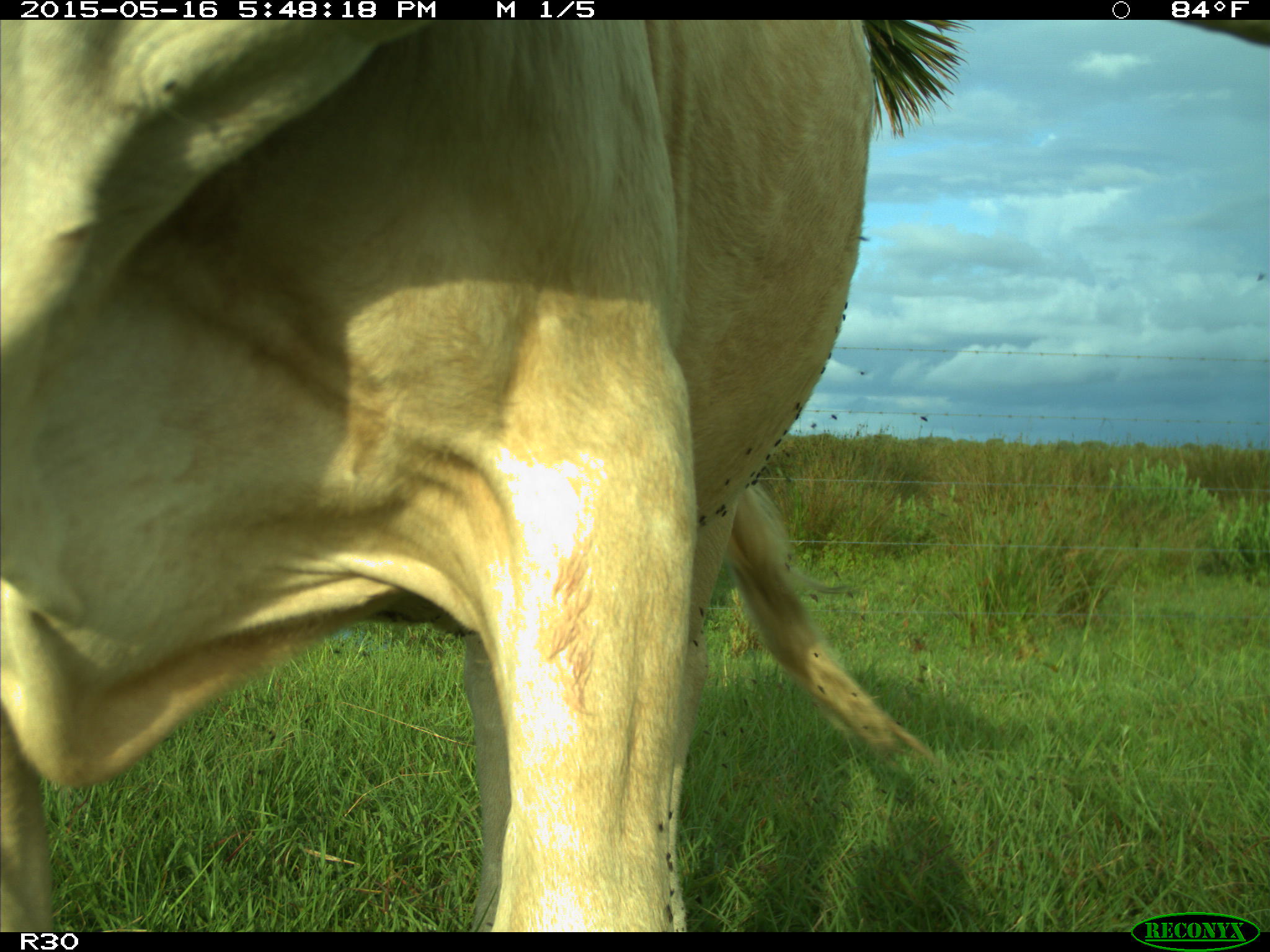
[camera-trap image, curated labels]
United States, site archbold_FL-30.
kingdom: Animalia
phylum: Chordata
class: Mammalia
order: Artiodactyla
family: Bovidae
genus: Bos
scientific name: Bos taurus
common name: domestic cow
Bos taurus (domestic cow).